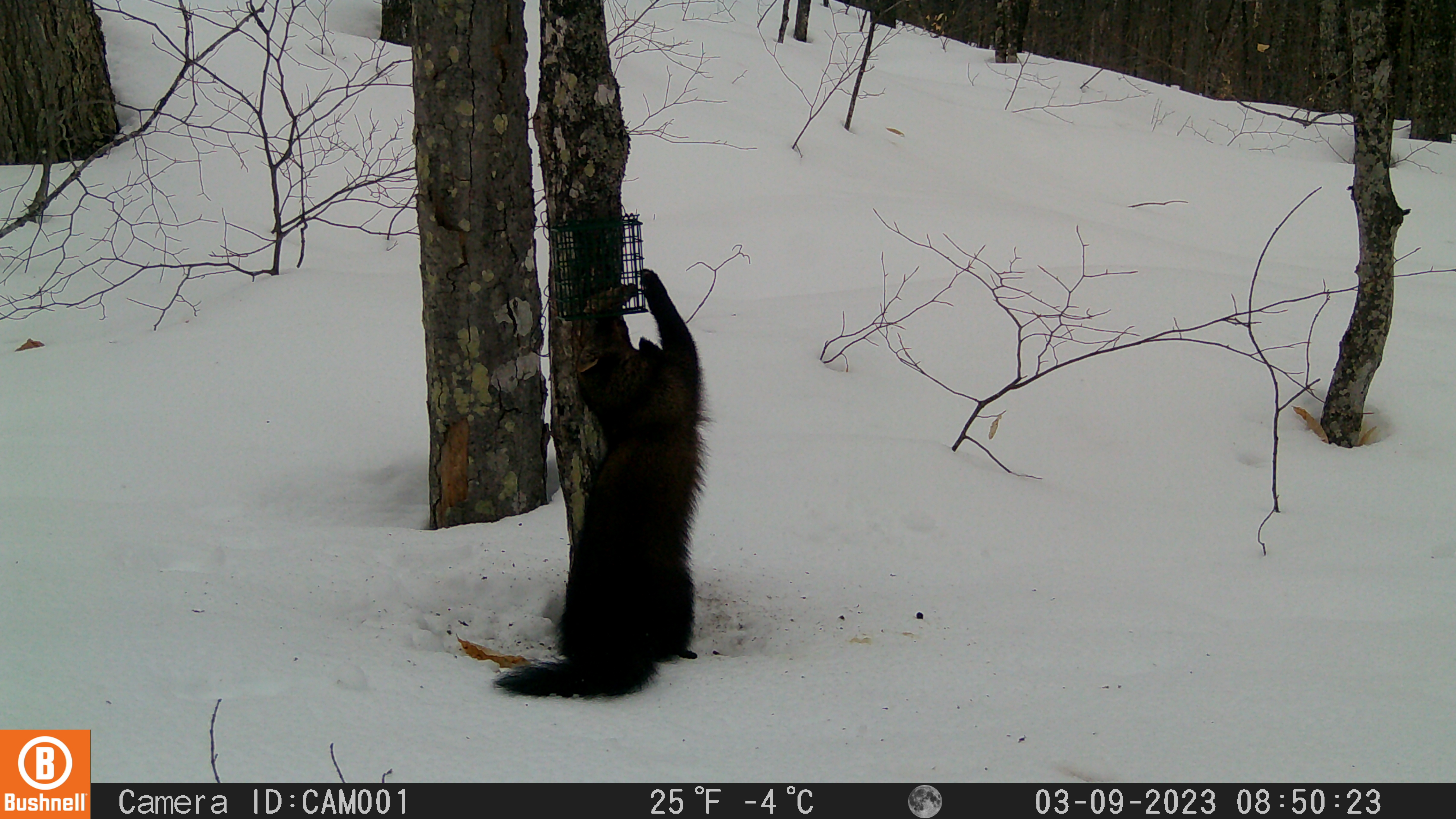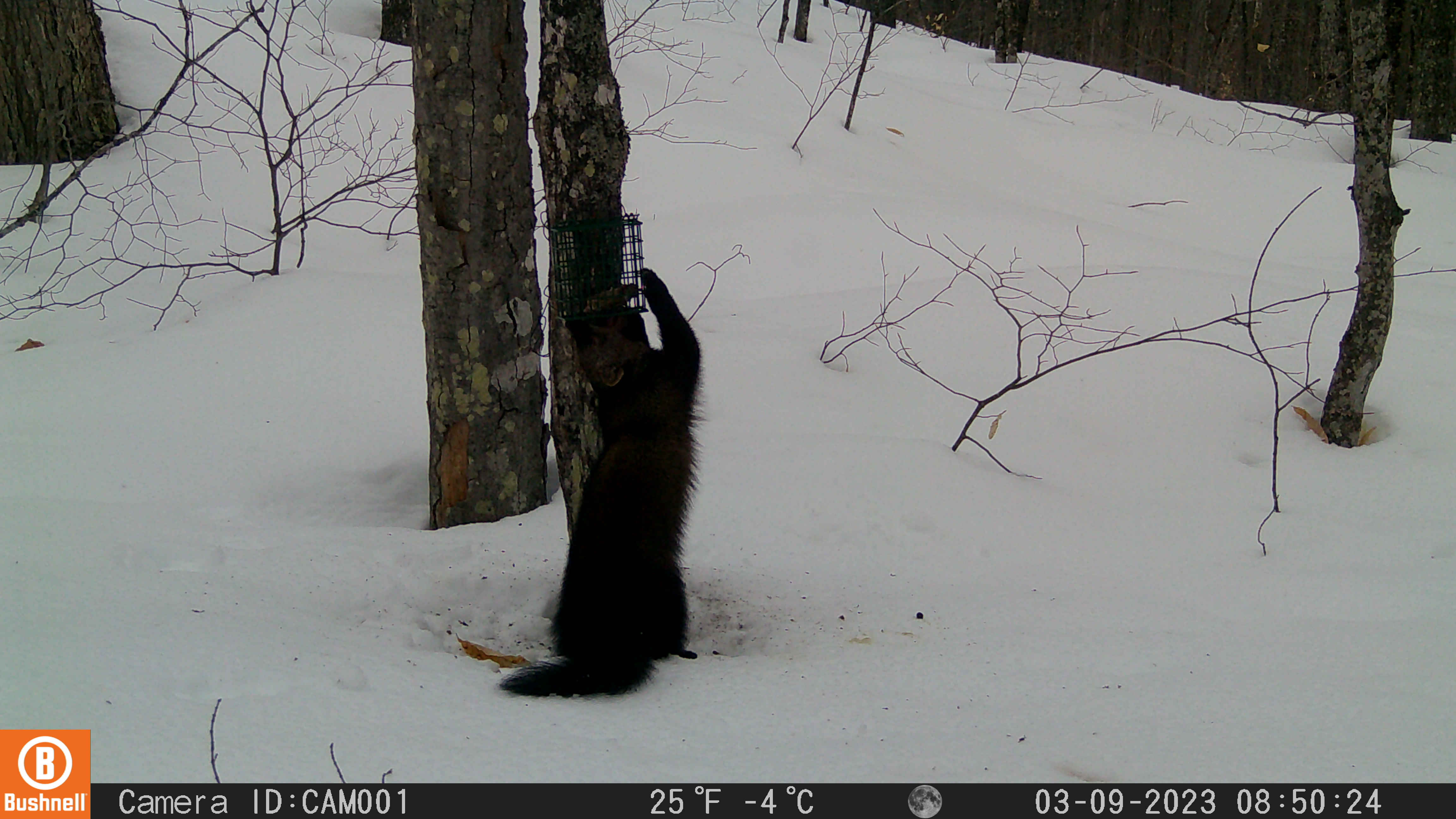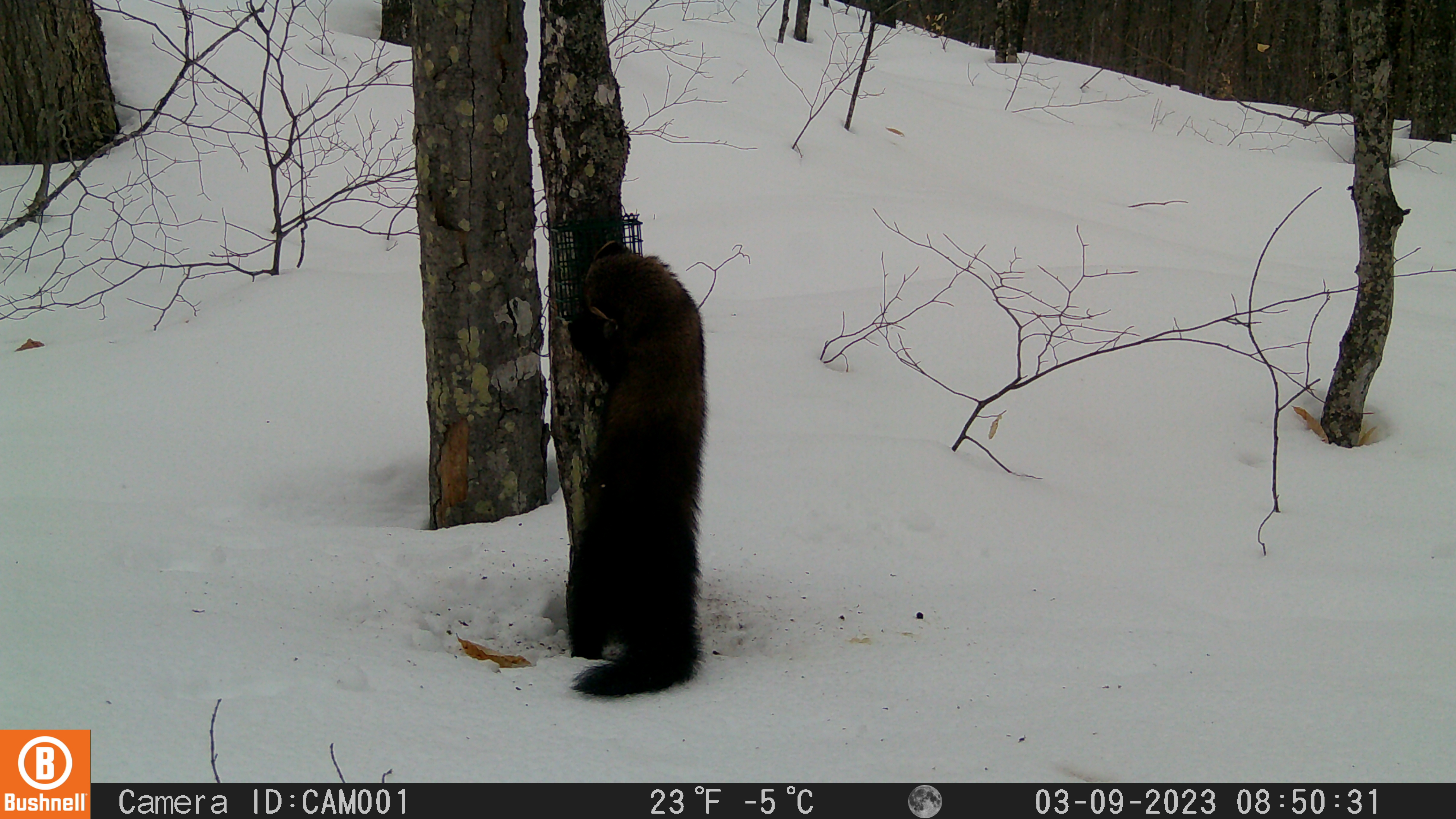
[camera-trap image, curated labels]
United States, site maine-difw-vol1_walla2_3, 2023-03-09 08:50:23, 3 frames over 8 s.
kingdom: Animalia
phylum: Chordata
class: Mammalia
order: Carnivora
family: Mustelidae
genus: Pekania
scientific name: Pekania pennanti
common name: fisher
Fisher (Pekania pennanti).